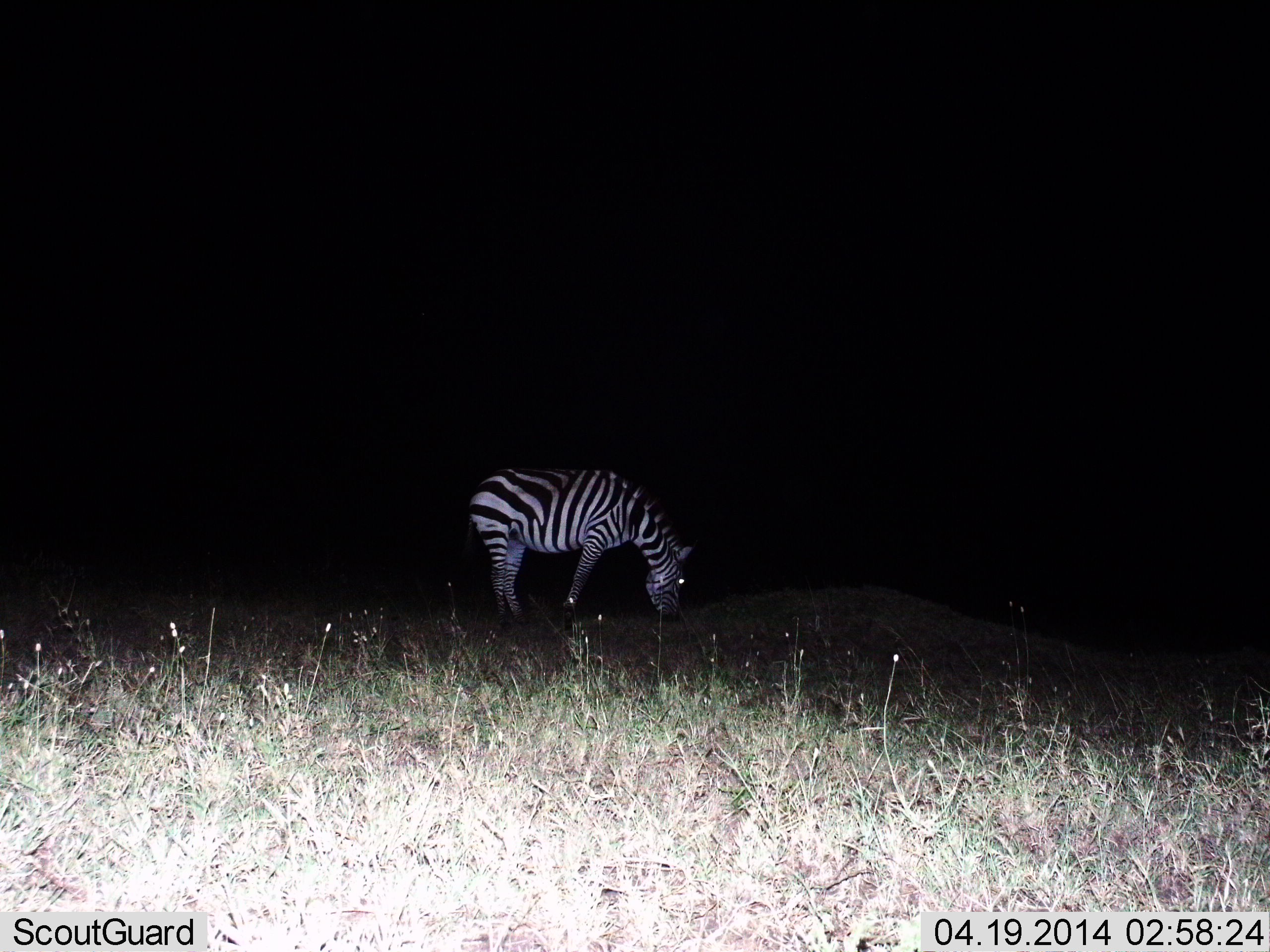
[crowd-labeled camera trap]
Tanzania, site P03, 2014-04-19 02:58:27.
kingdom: Animalia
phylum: Chordata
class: Mammalia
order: Perissodactyla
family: Equidae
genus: Equus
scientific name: Equus quagga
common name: plains zebra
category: zebra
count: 1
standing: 10%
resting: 0%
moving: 0%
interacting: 0%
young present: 0%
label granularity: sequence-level